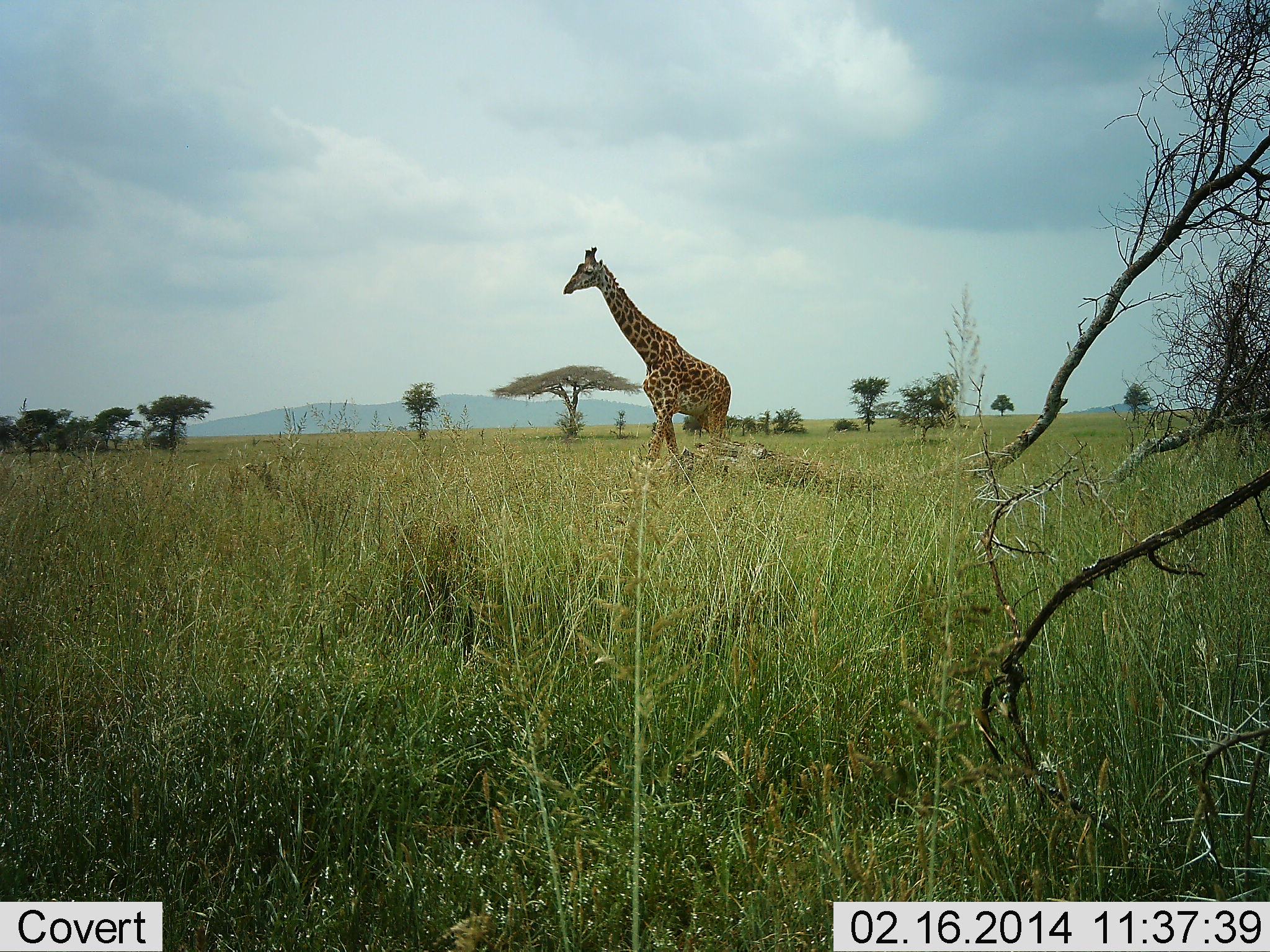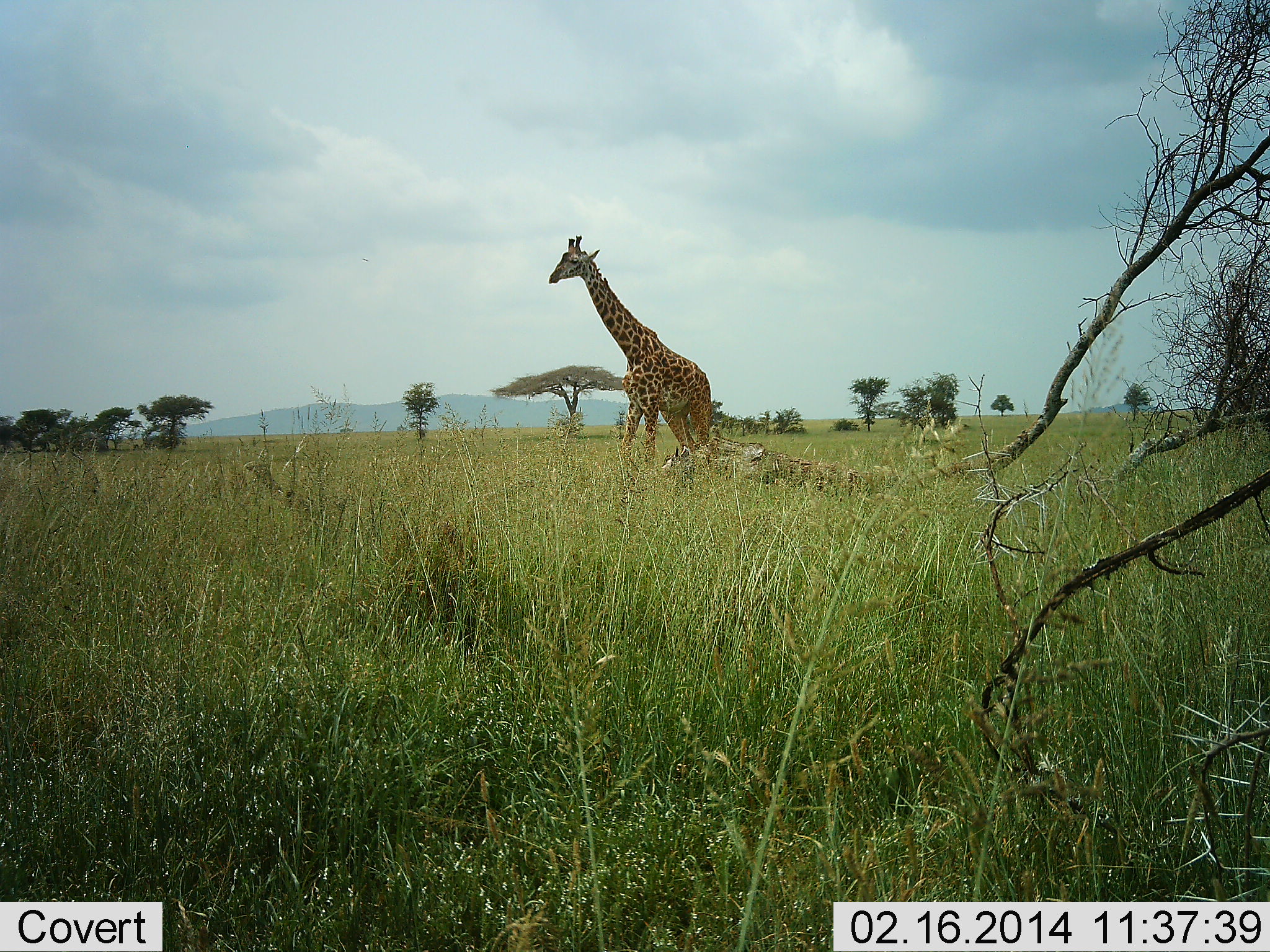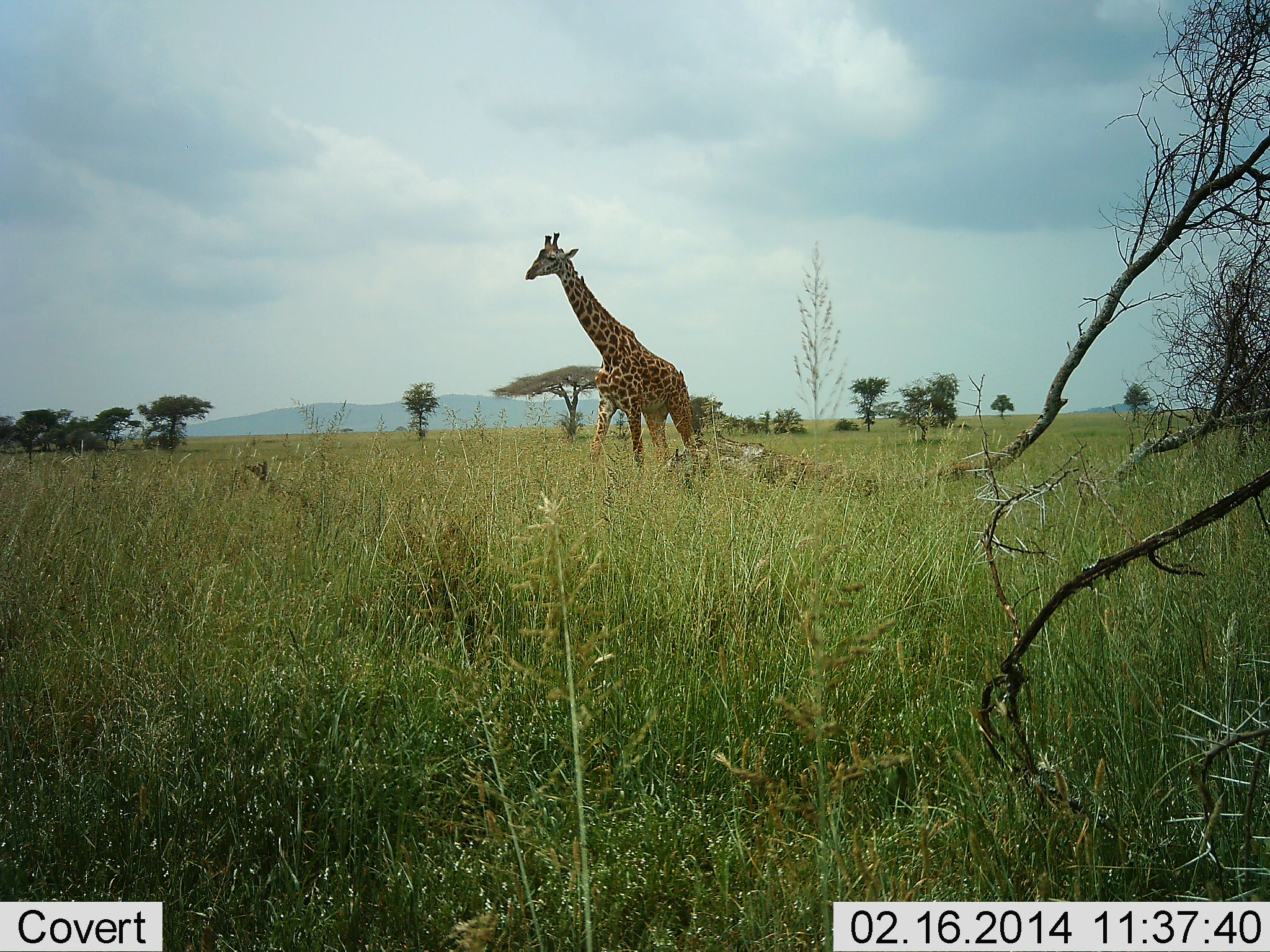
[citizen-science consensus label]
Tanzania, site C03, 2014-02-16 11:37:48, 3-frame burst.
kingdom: Animalia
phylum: Chordata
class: Mammalia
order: Artiodactyla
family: Giraffidae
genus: Giraffa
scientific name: Giraffa camelopardalis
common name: giraffe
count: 1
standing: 10%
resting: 0%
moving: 90%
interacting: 0%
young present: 0%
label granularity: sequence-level